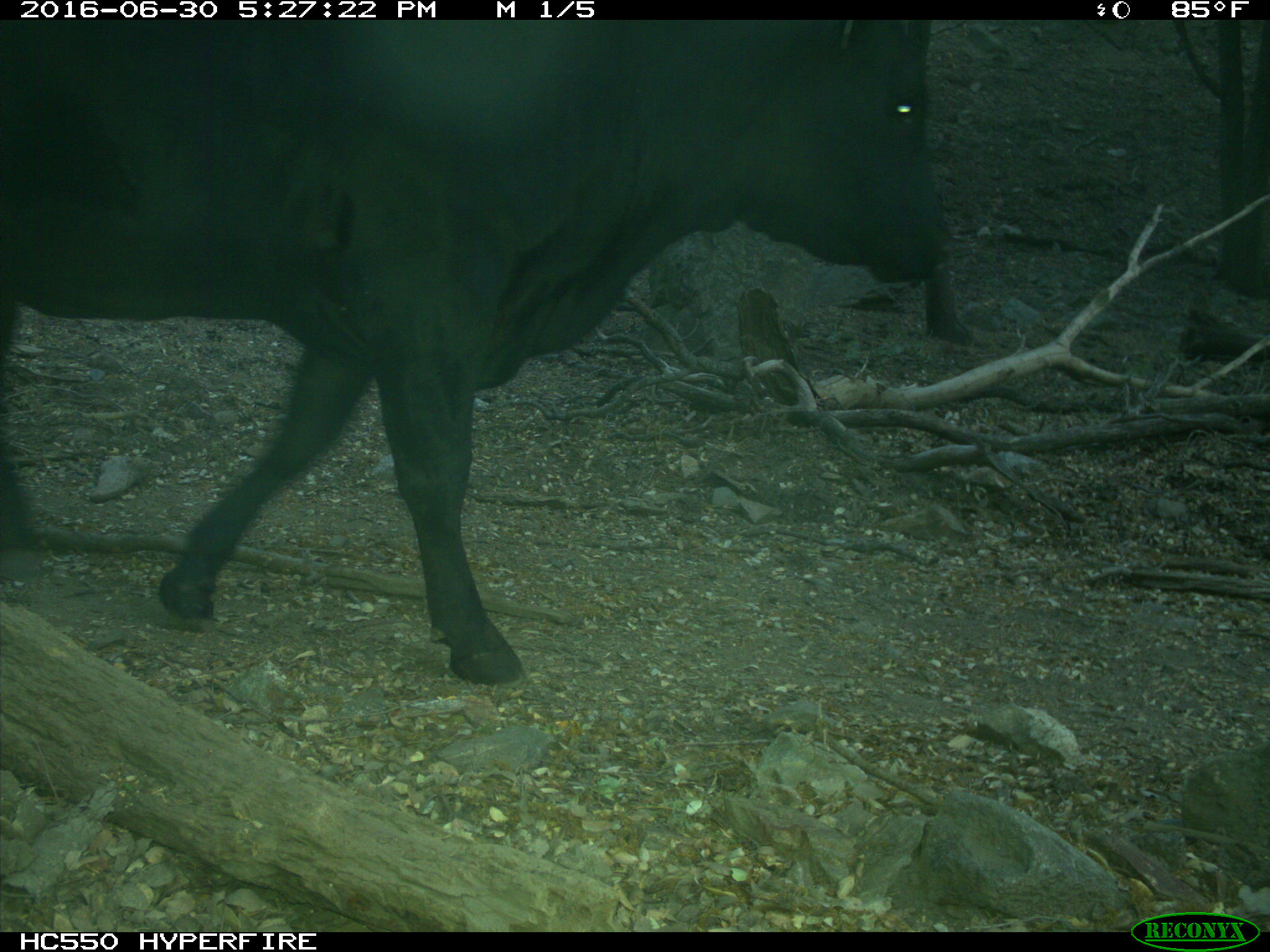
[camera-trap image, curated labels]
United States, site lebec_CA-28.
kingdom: Animalia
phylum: Chordata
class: Mammalia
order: Artiodactyla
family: Bovidae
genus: Bos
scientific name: Bos taurus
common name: domestic cow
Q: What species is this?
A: Bos taurus (domestic cow).